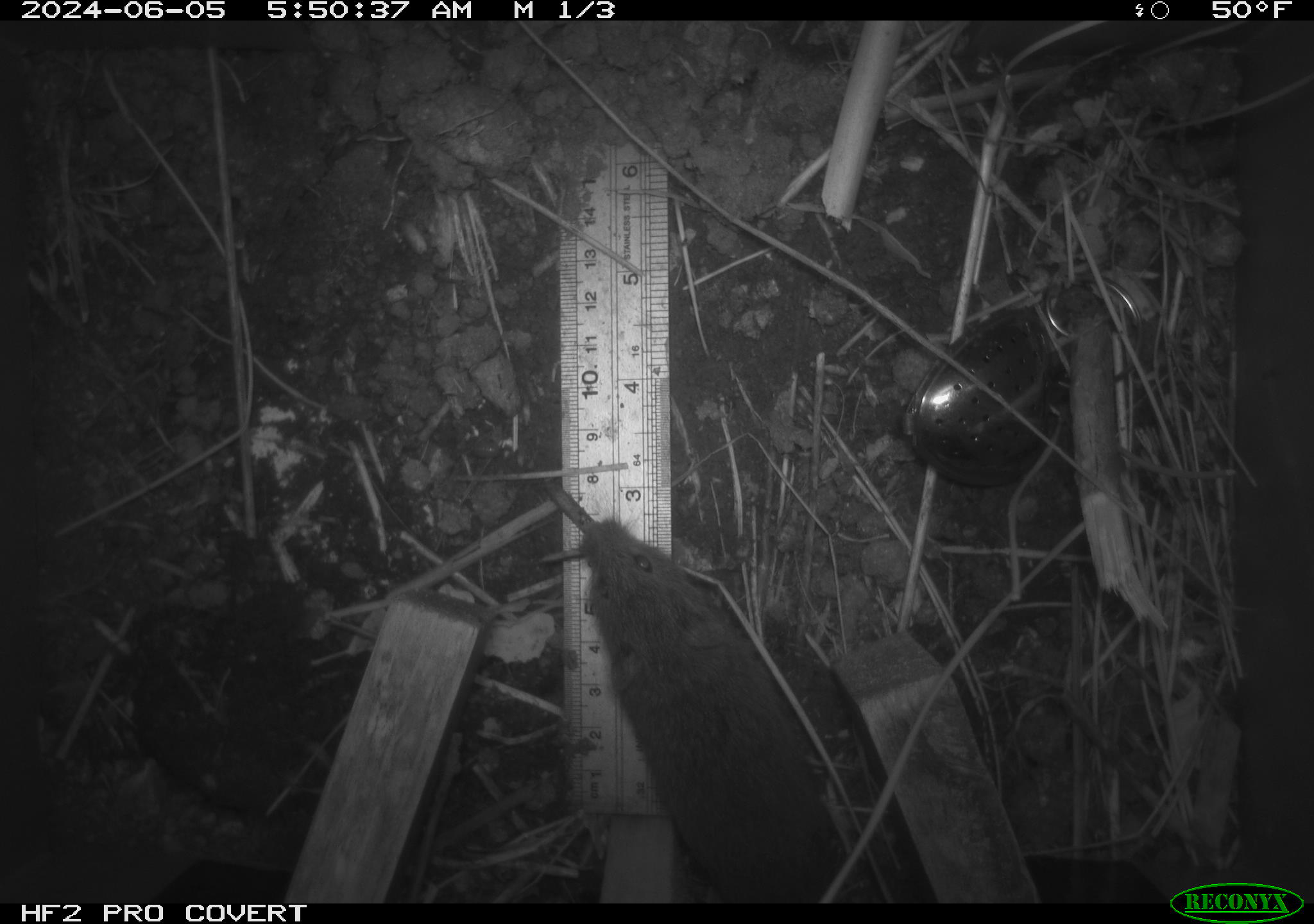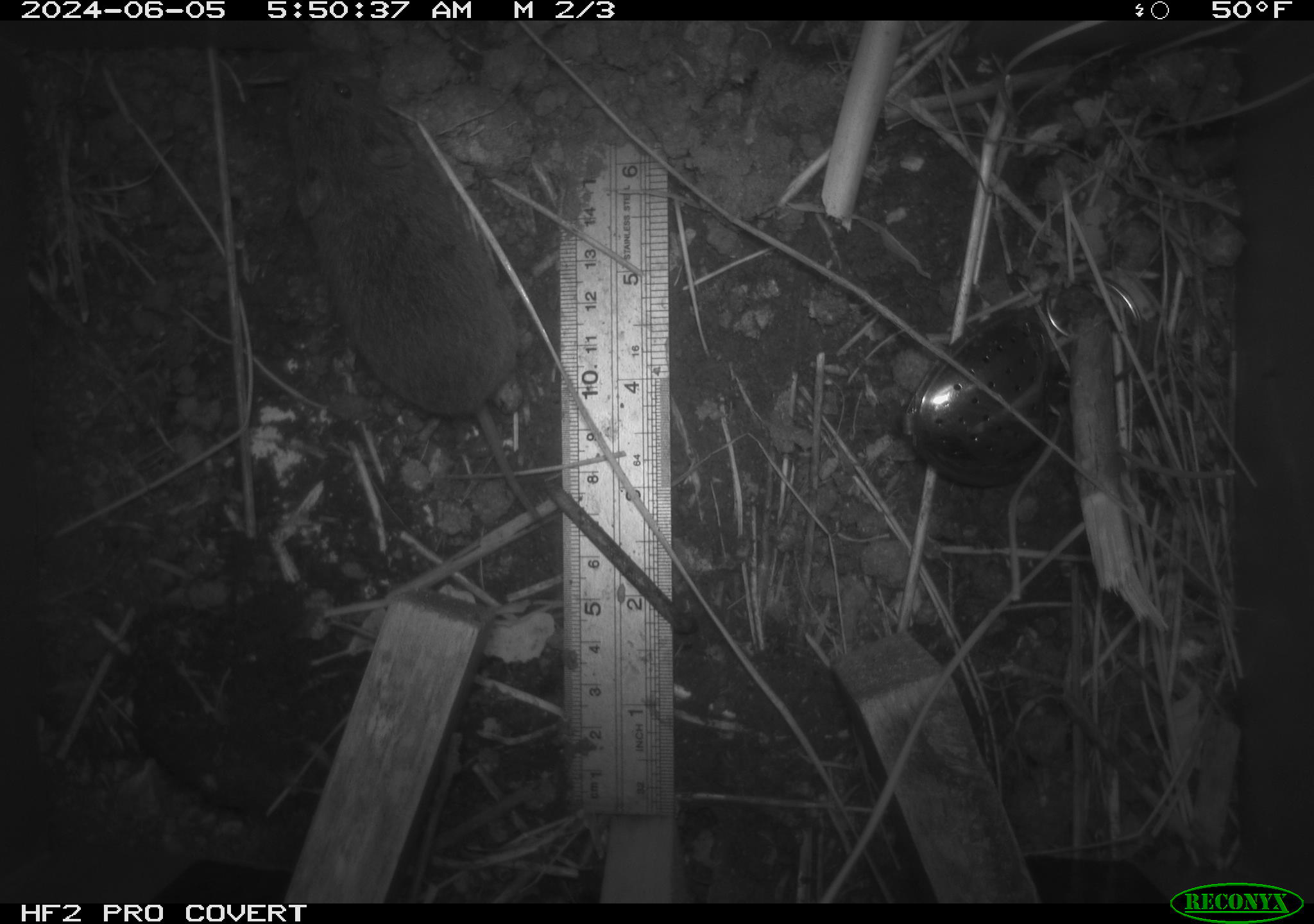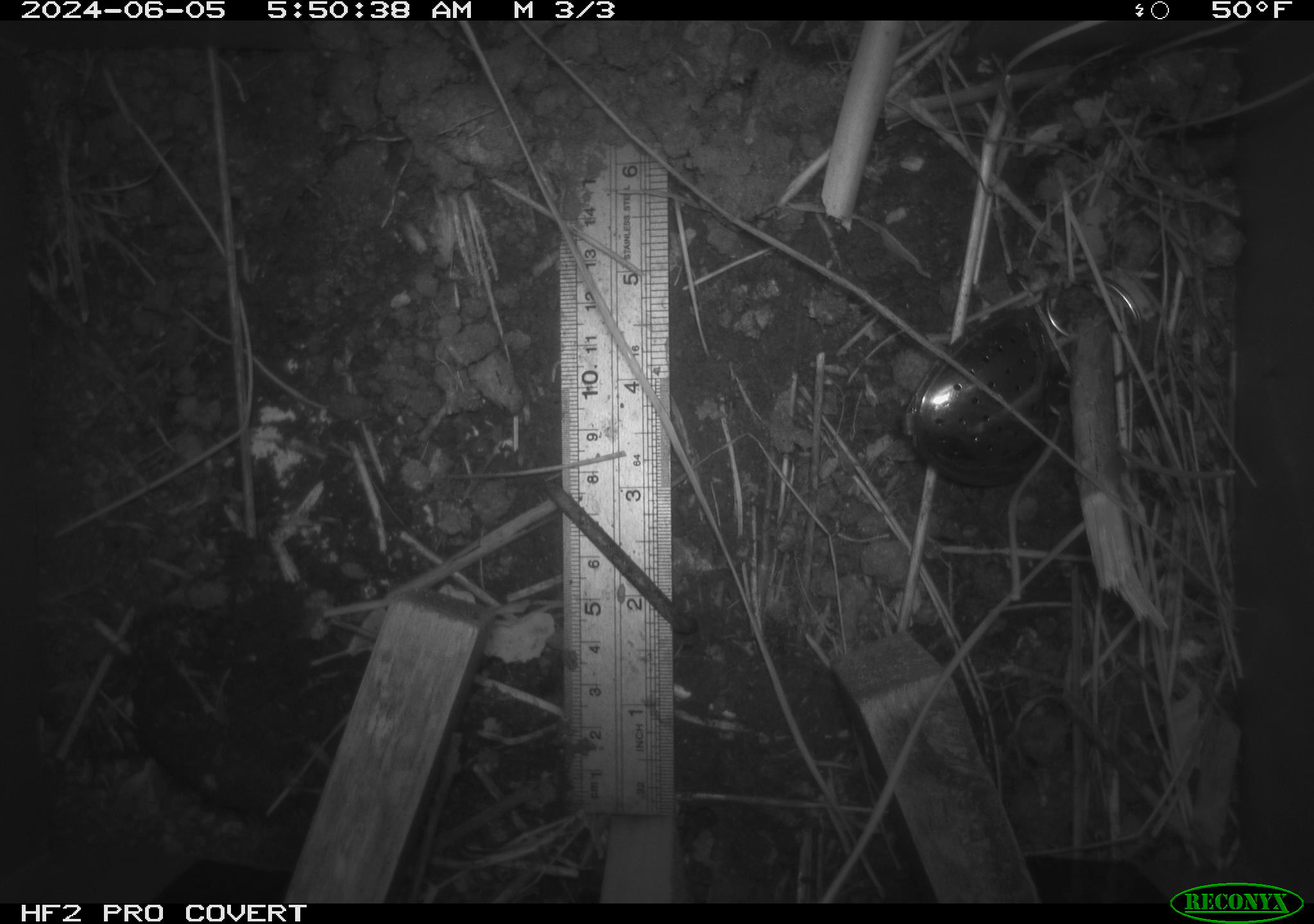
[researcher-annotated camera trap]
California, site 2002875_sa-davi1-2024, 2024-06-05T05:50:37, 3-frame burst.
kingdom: Animalia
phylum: Chordata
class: Mammalia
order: Rodentia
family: Cricetidae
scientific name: Arvicolinae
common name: voles, lemmings, and muskrats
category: arvicolinae subfamily